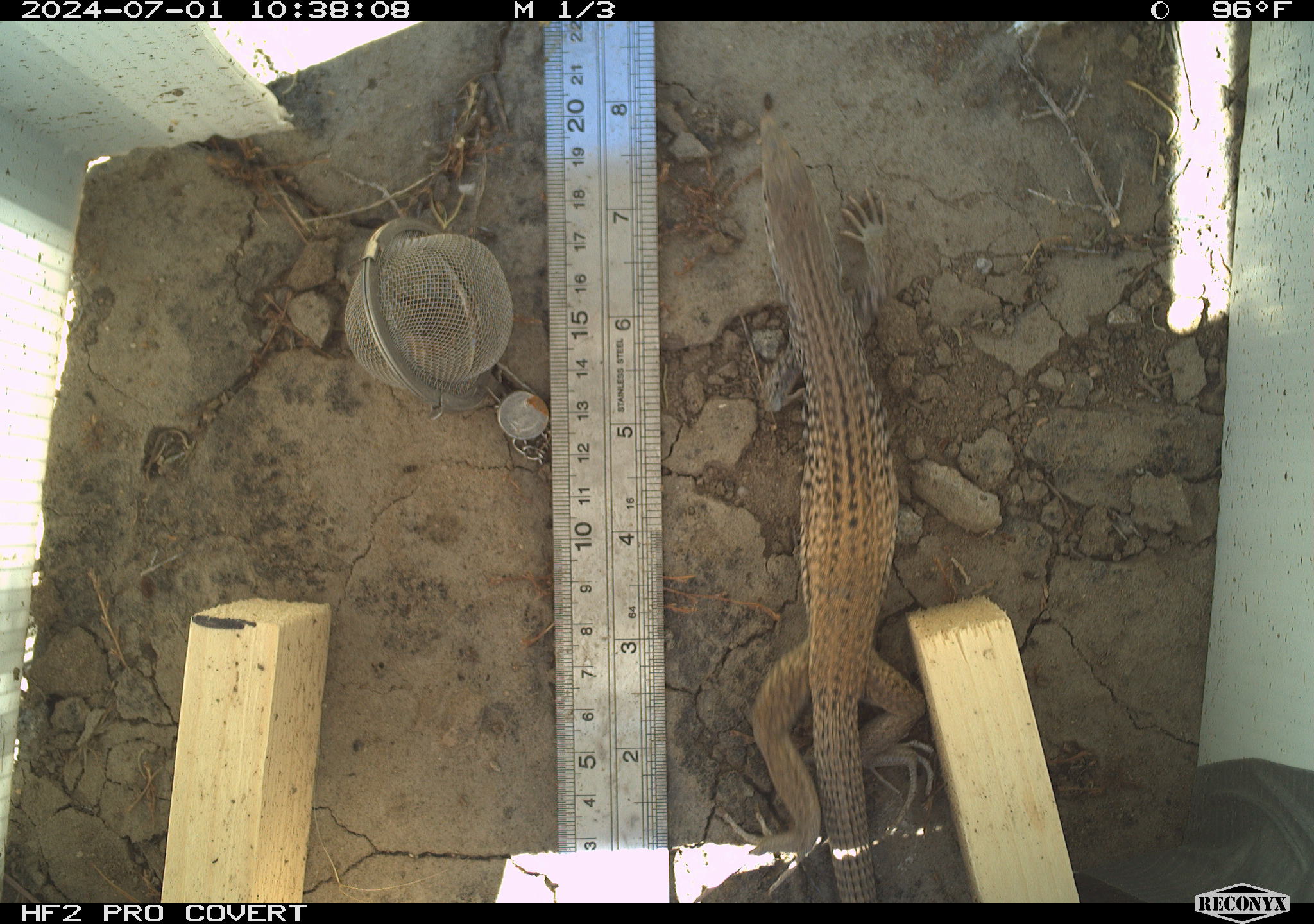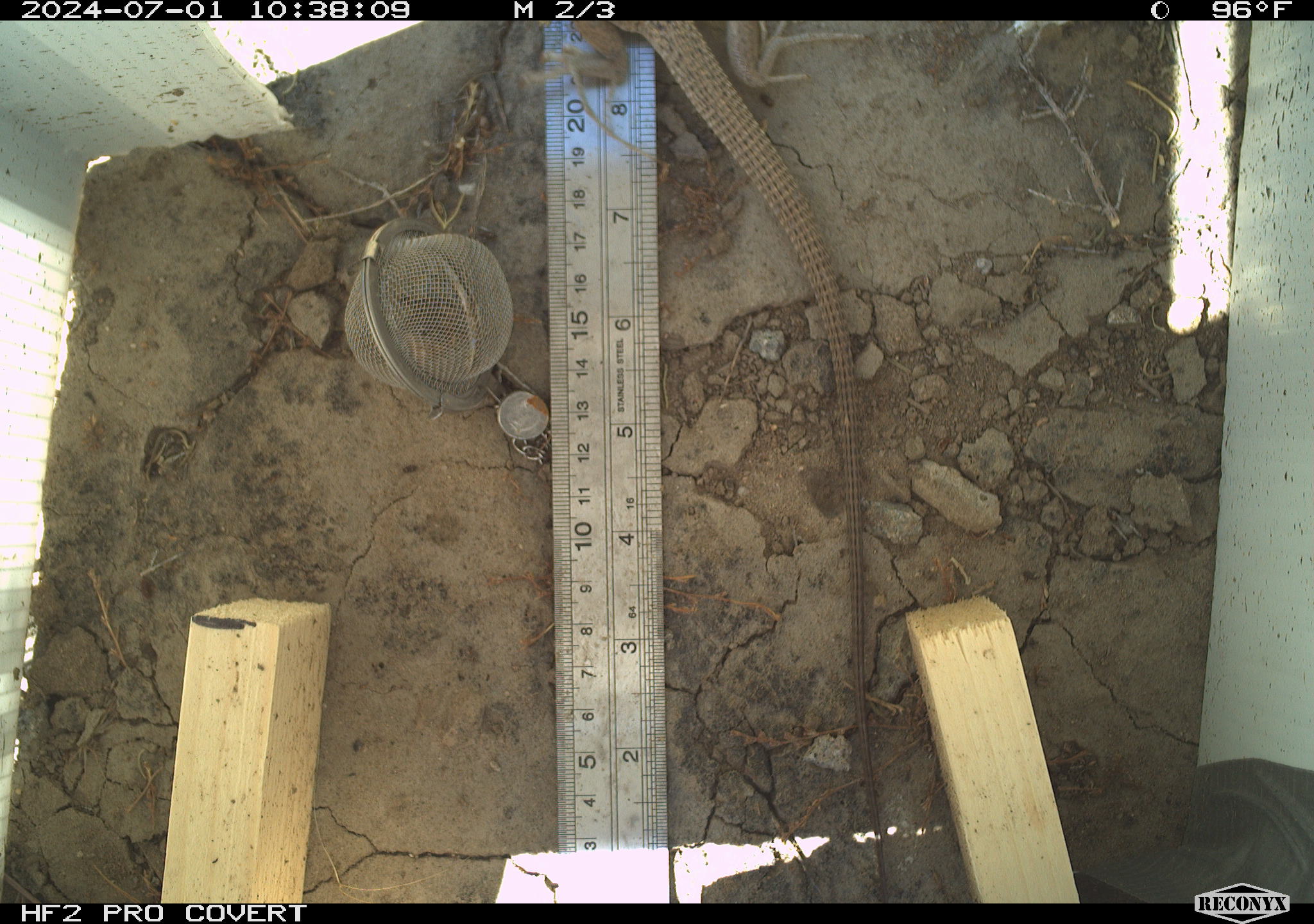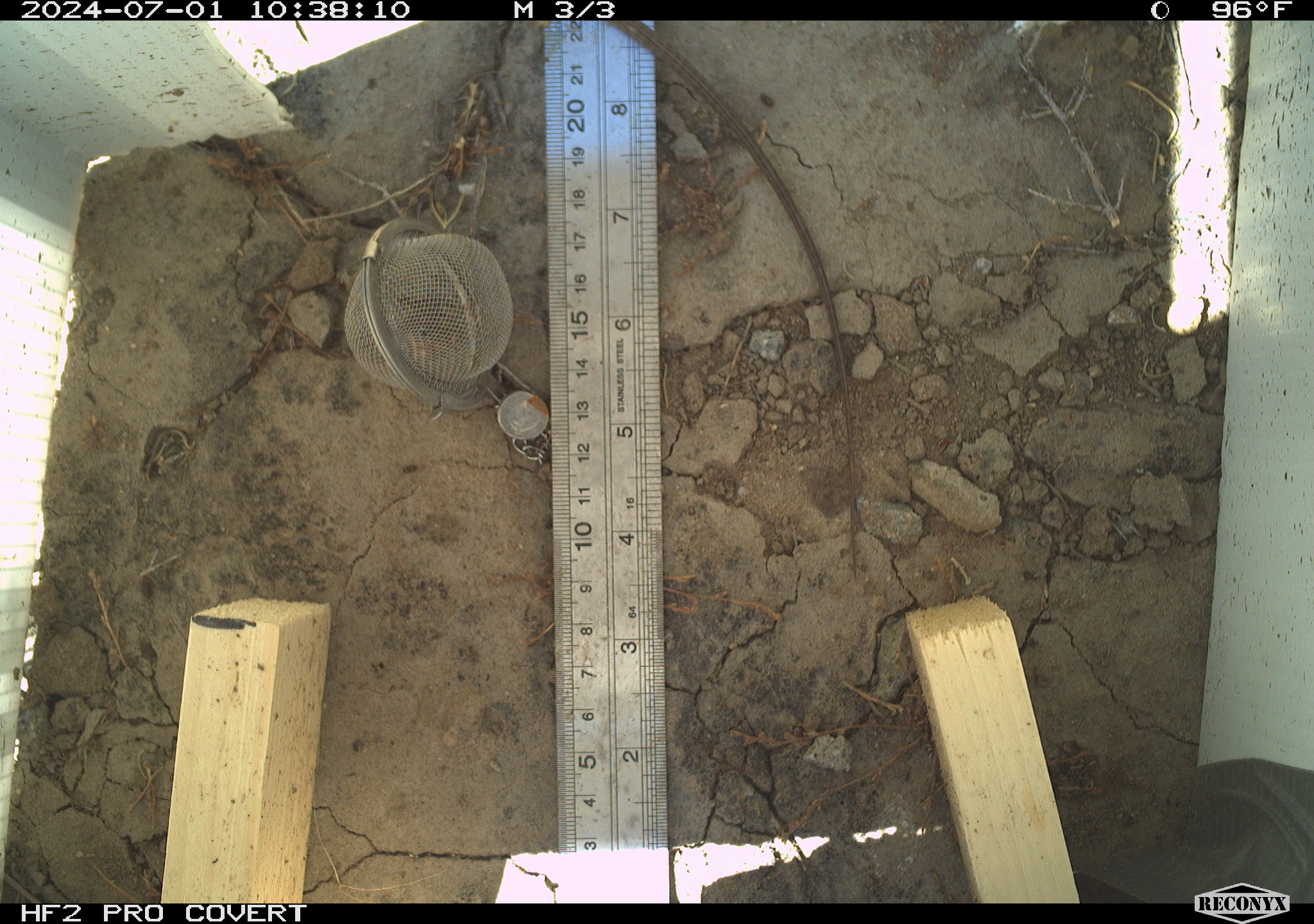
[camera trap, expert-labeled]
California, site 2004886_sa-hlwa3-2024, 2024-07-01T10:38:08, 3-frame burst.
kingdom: Animalia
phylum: Chordata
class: Reptilia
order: Squamata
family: Teiidae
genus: Aspidoscelis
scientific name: Aspidoscelis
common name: whiptail lizards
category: aspidoscelis species